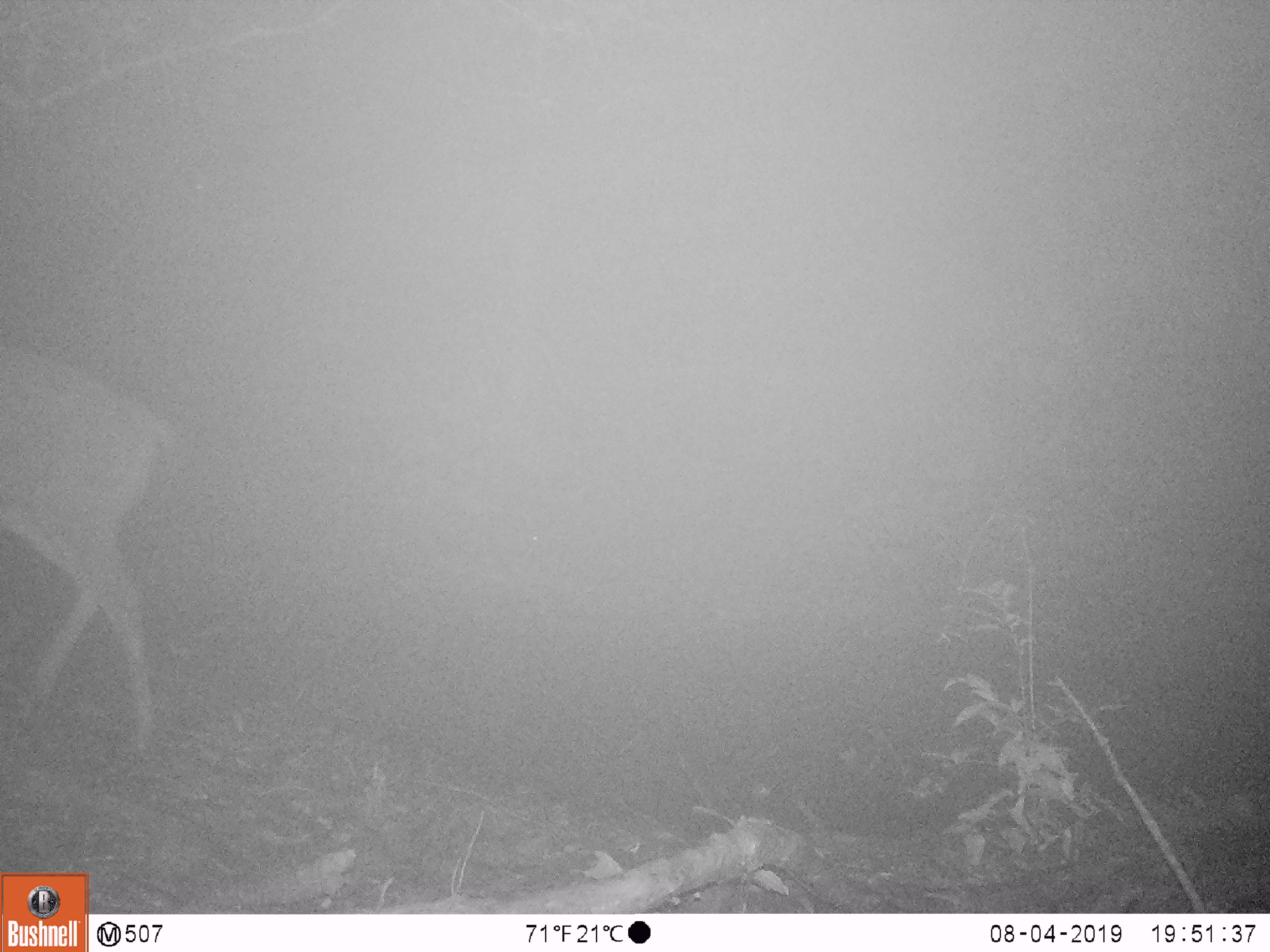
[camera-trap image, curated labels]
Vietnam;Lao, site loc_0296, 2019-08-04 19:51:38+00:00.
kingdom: Animalia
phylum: Chordata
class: Mammalia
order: Artiodactyla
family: Cervidae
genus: Rusa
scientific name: Rusa unicolor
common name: sambar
Sambar (Rusa unicolor). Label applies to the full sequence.